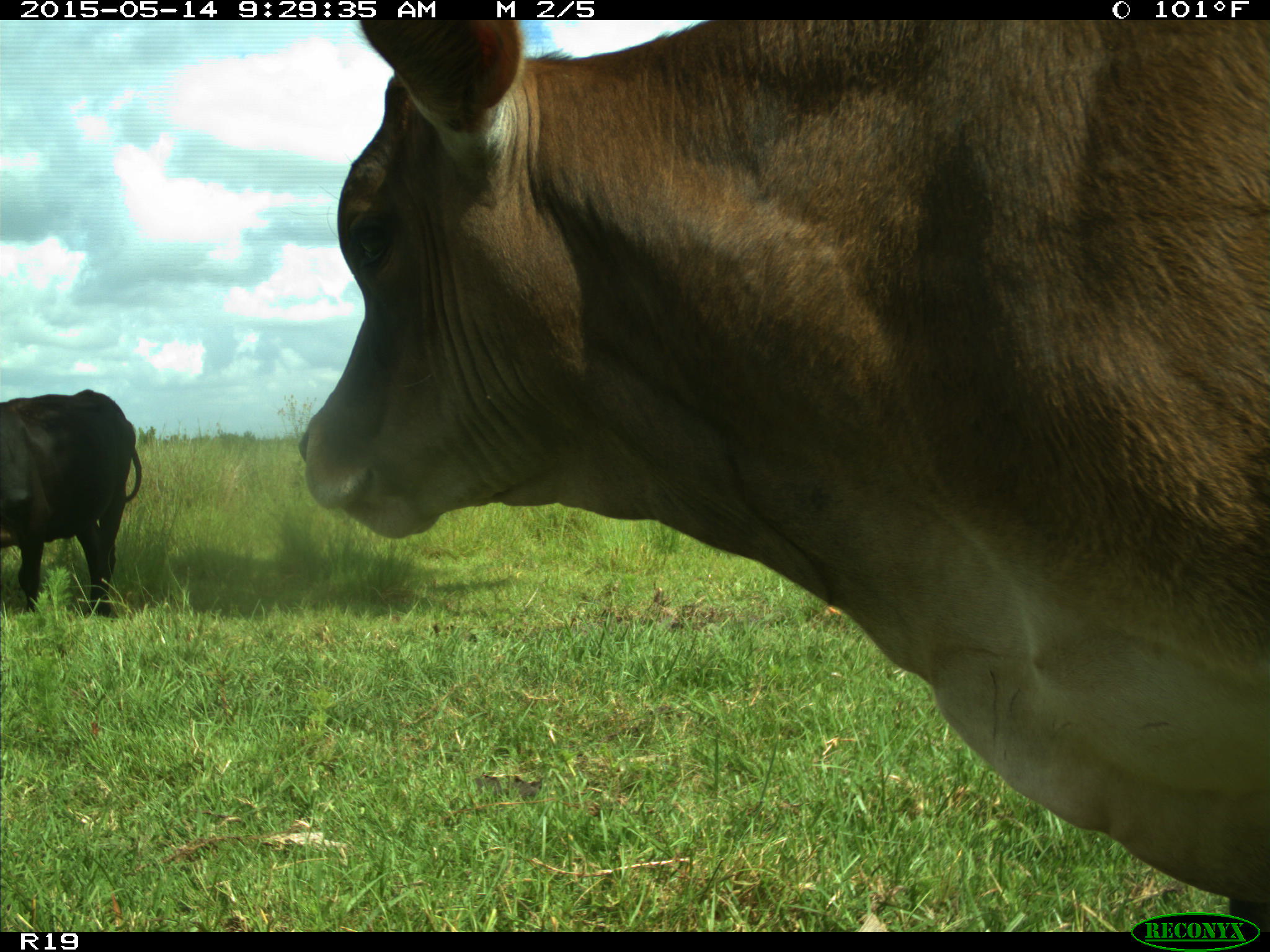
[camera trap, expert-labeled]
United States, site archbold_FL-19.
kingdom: Animalia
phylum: Chordata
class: Mammalia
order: Artiodactyla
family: Bovidae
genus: Bos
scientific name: Bos taurus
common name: domestic cow